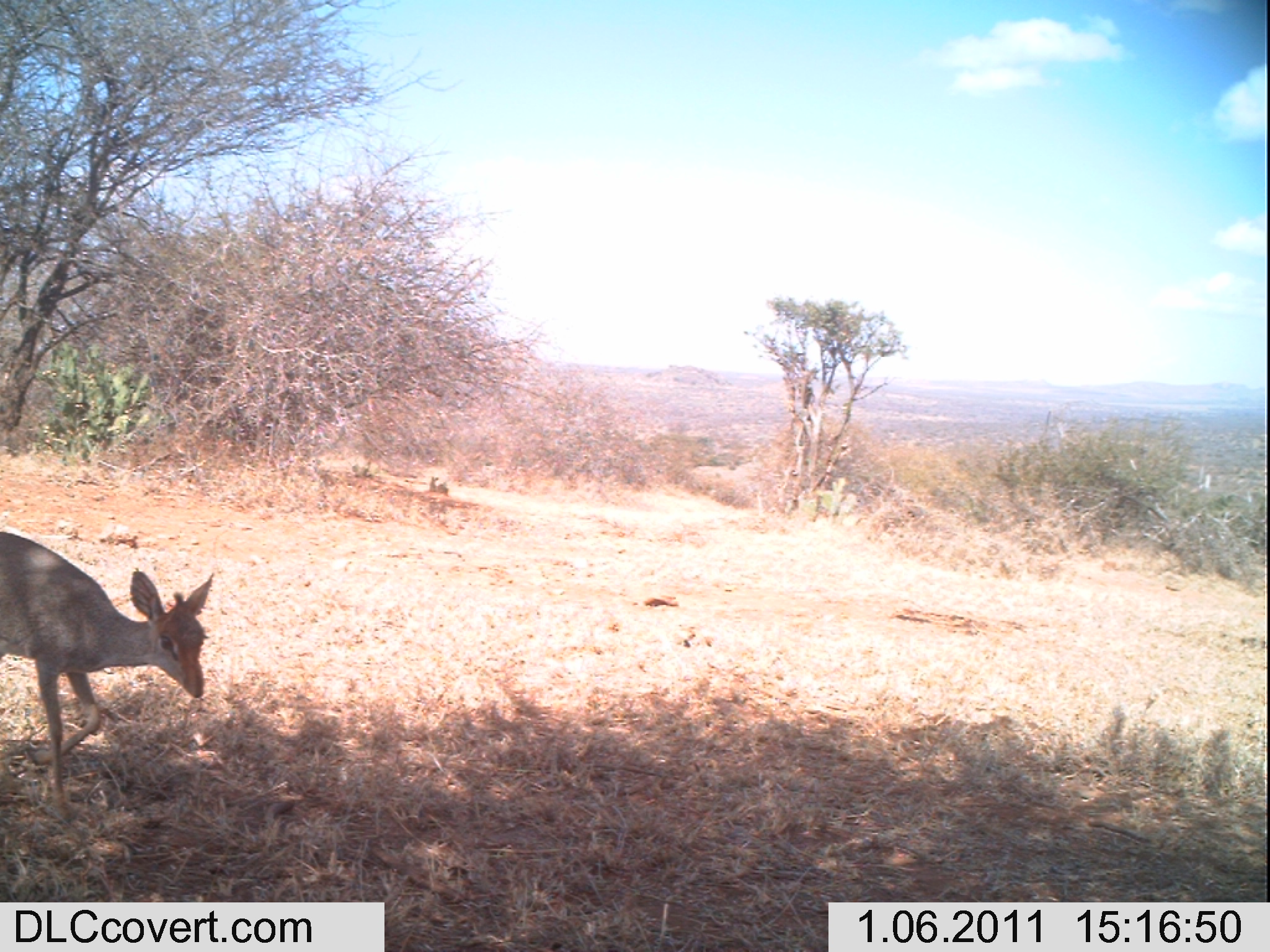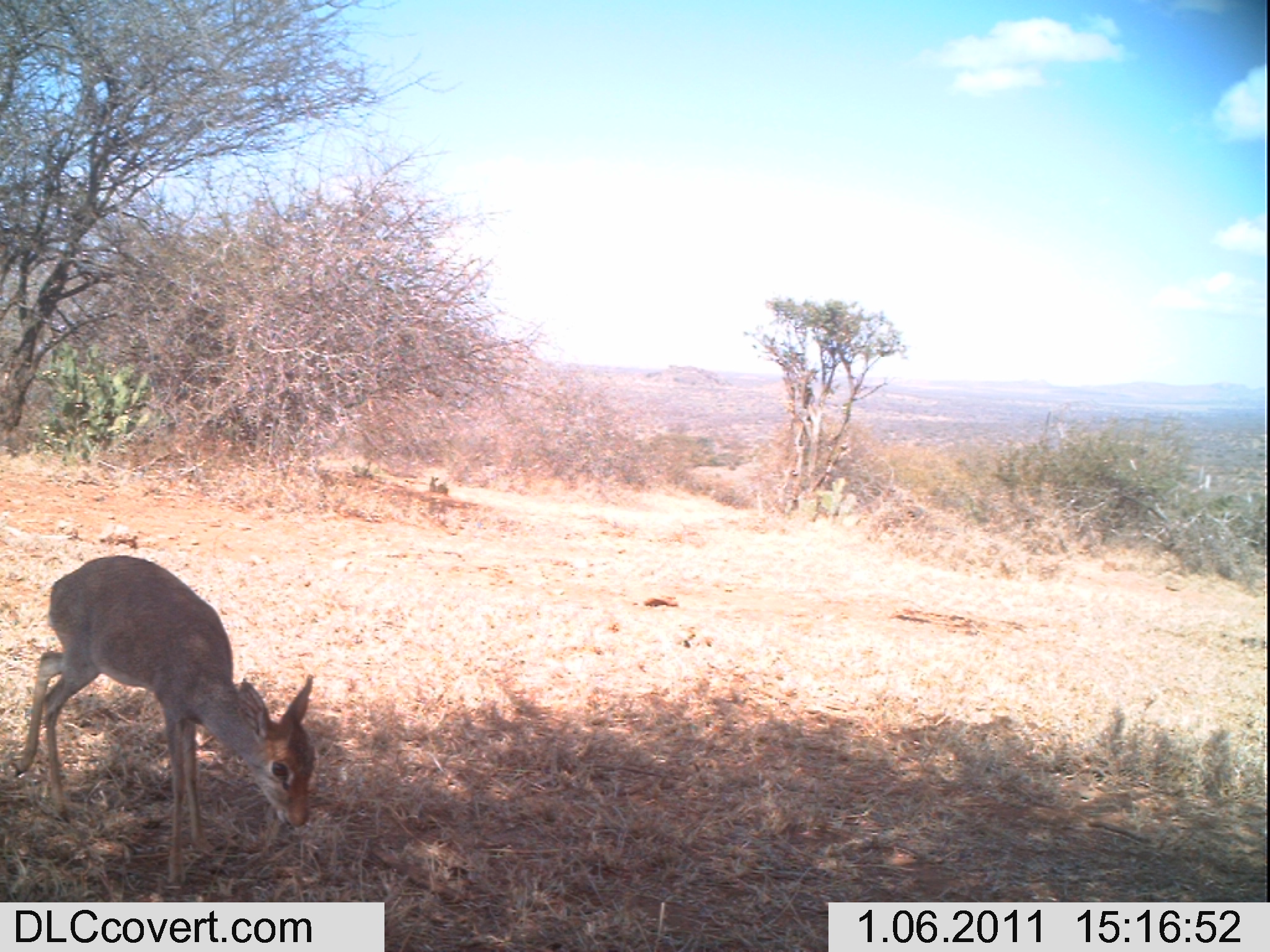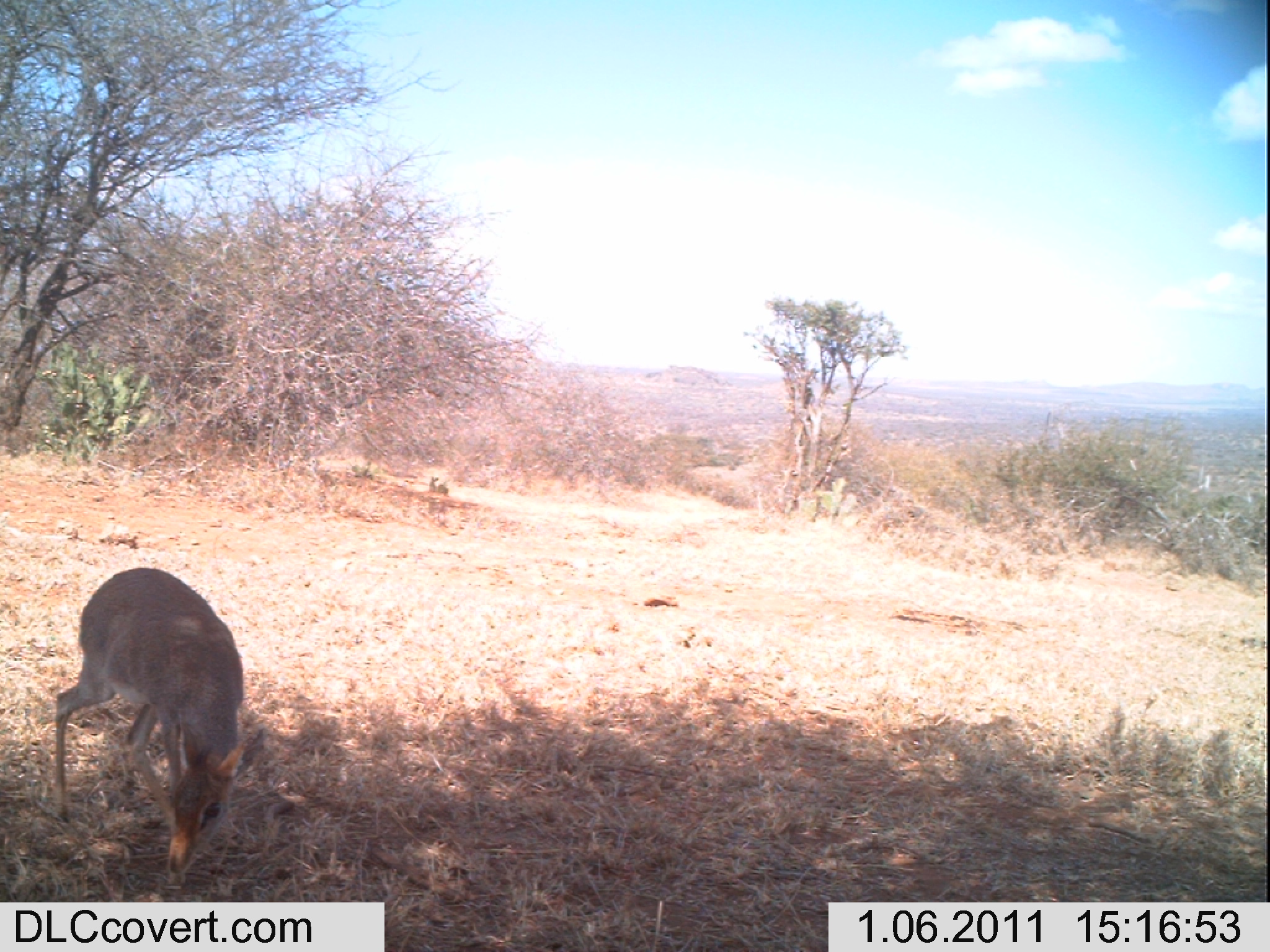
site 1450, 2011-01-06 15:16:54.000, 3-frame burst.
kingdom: Animalia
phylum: Chordata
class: Mammalia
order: Artiodactyla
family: Bovidae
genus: Madoqua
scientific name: Madoqua guentheri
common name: günther's dik-dik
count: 1